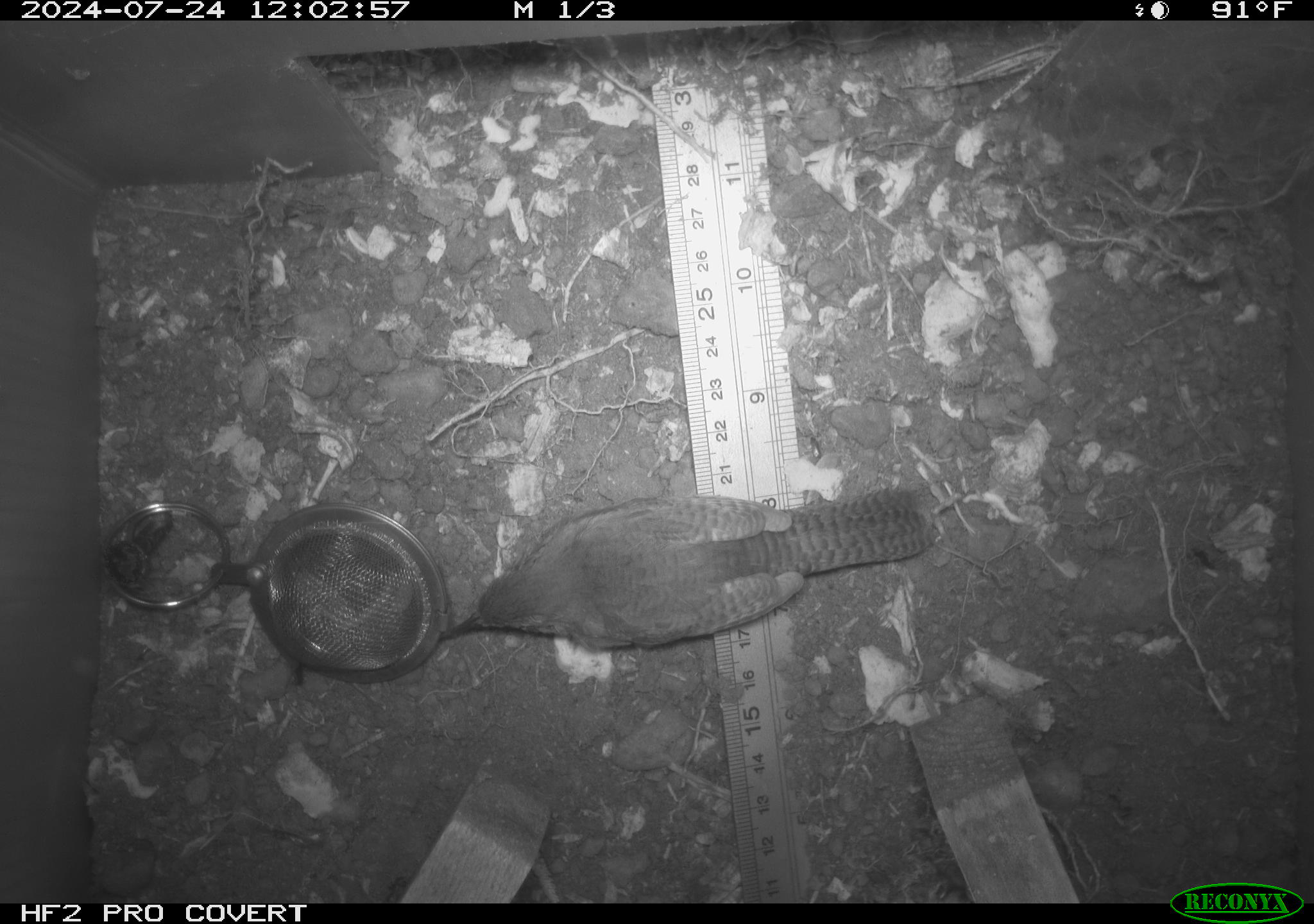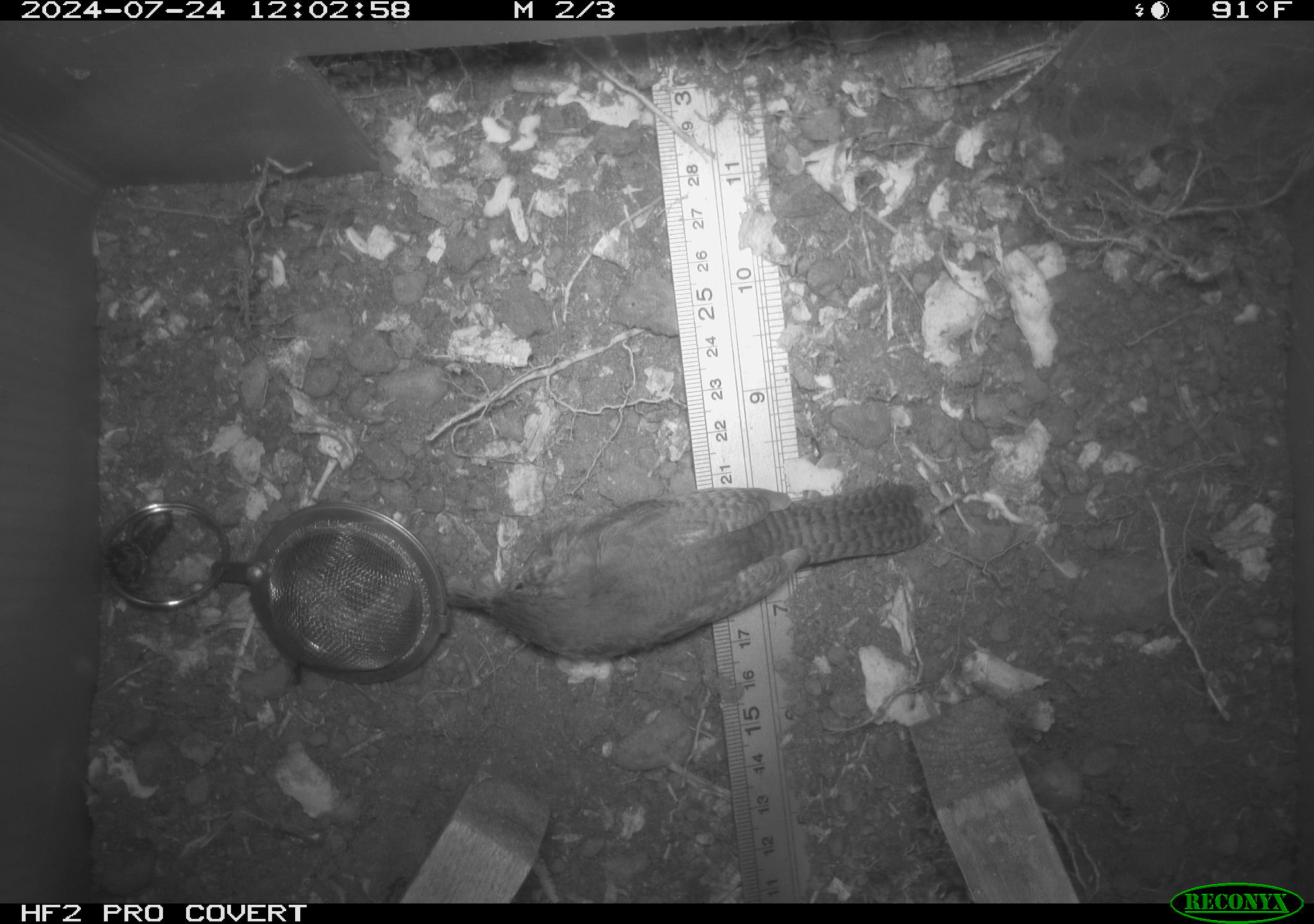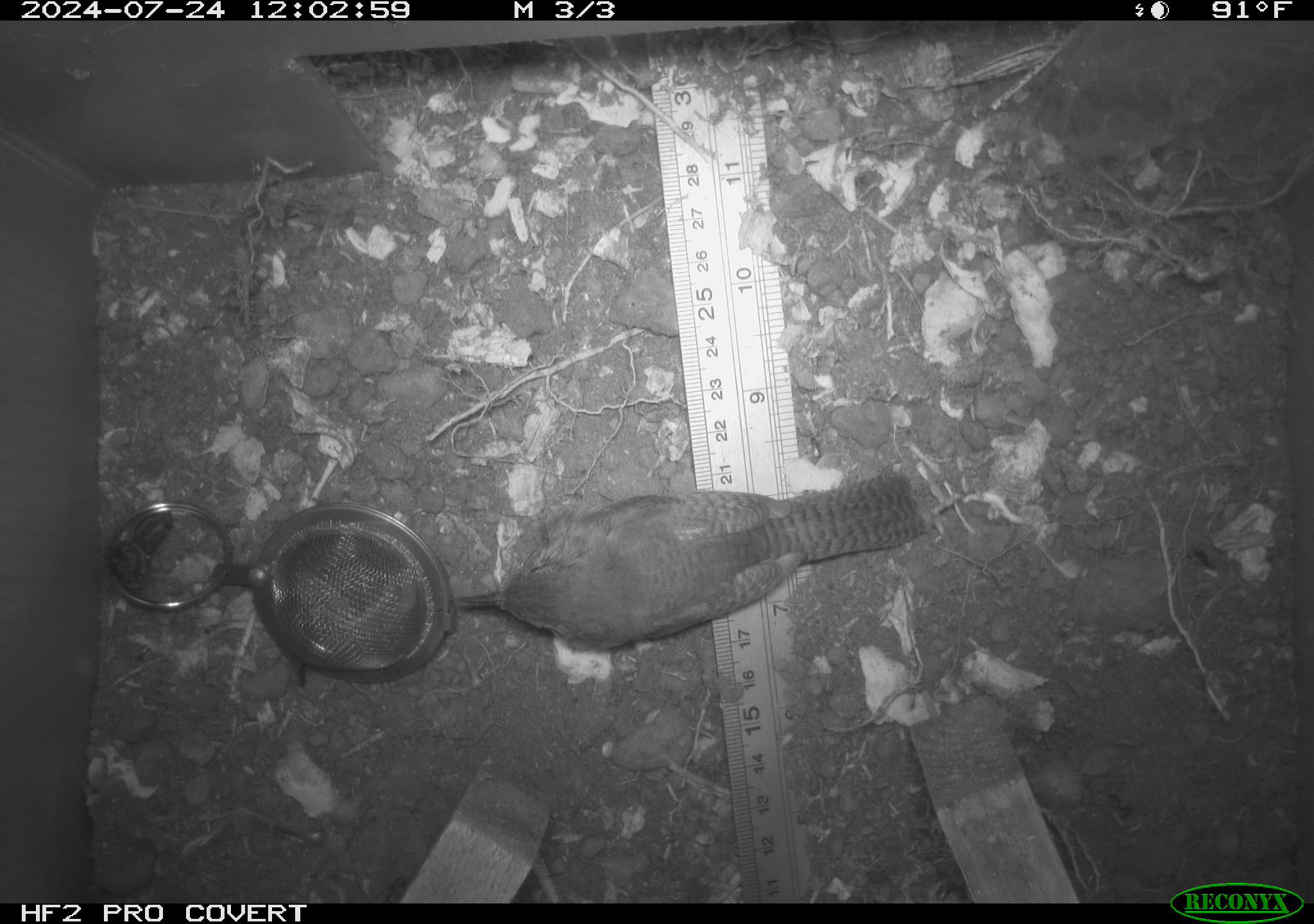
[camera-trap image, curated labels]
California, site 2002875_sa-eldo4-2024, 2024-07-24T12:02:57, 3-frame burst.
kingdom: Animalia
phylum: Chordata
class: Aves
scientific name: Aves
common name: bird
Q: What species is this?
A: Bird (Aves).